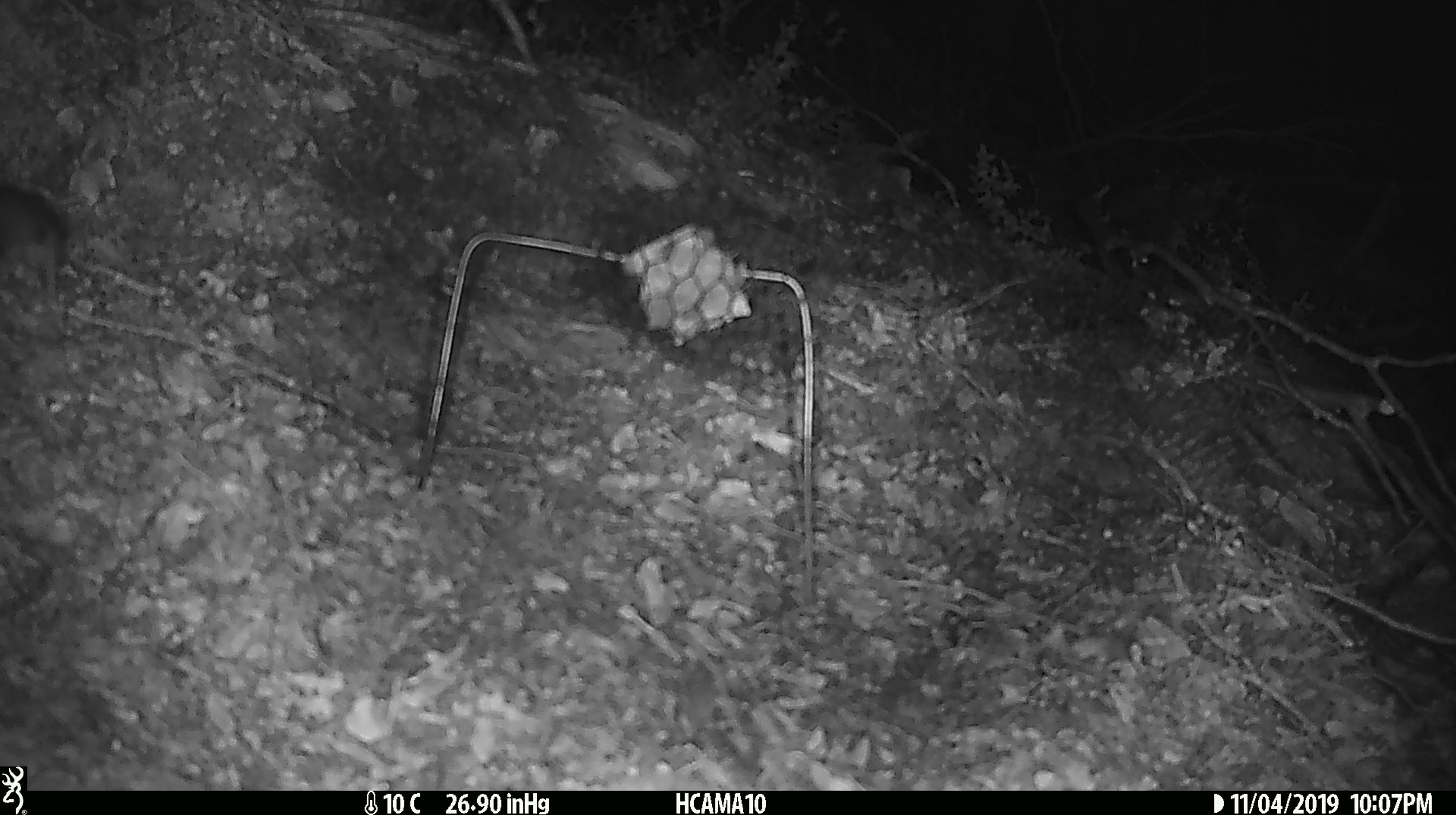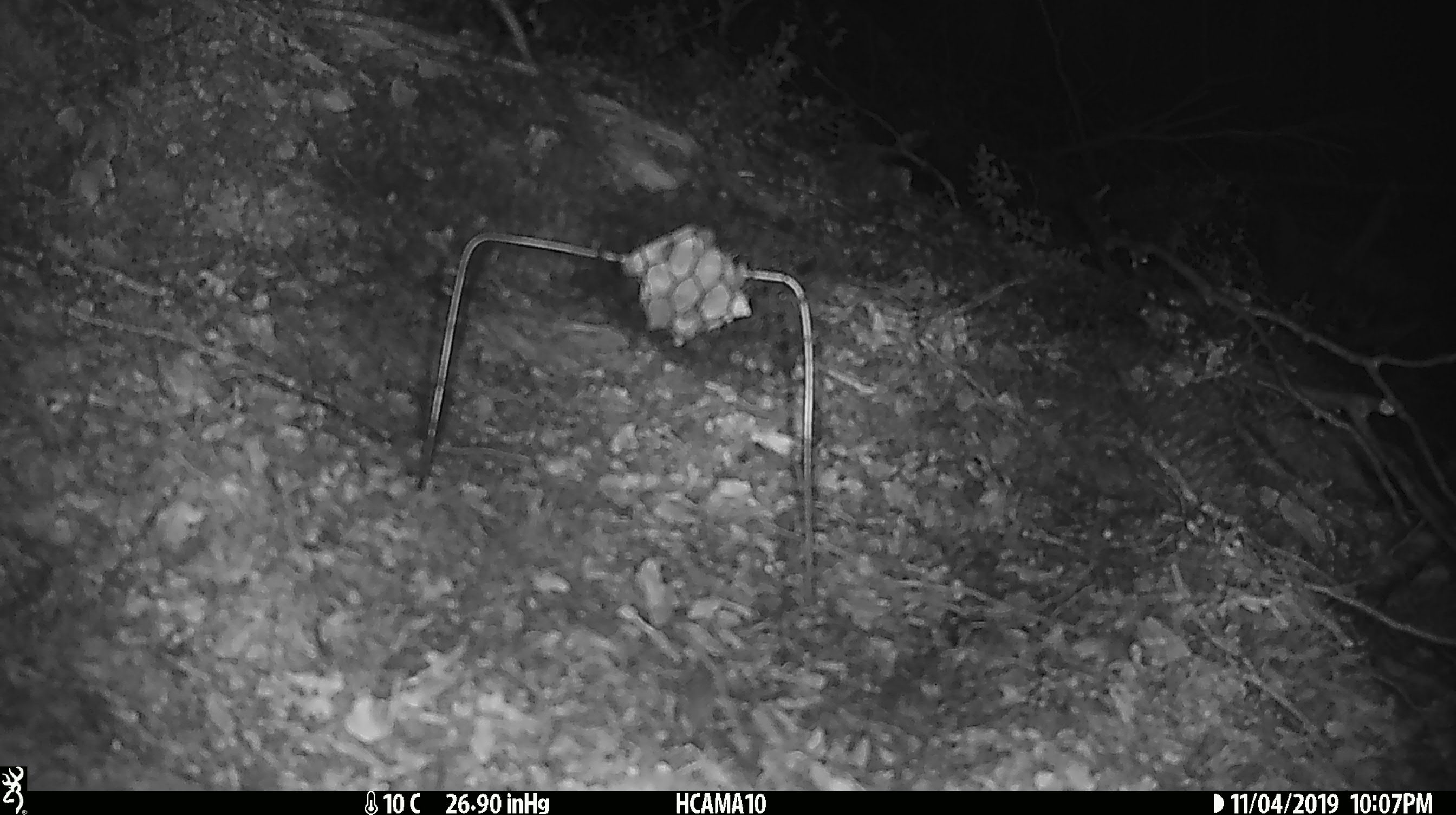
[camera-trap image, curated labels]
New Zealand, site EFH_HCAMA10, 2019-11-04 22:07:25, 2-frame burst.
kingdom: Animalia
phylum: Chordata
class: Mammalia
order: Rodentia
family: Muridae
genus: Mus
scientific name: Mus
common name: mouse